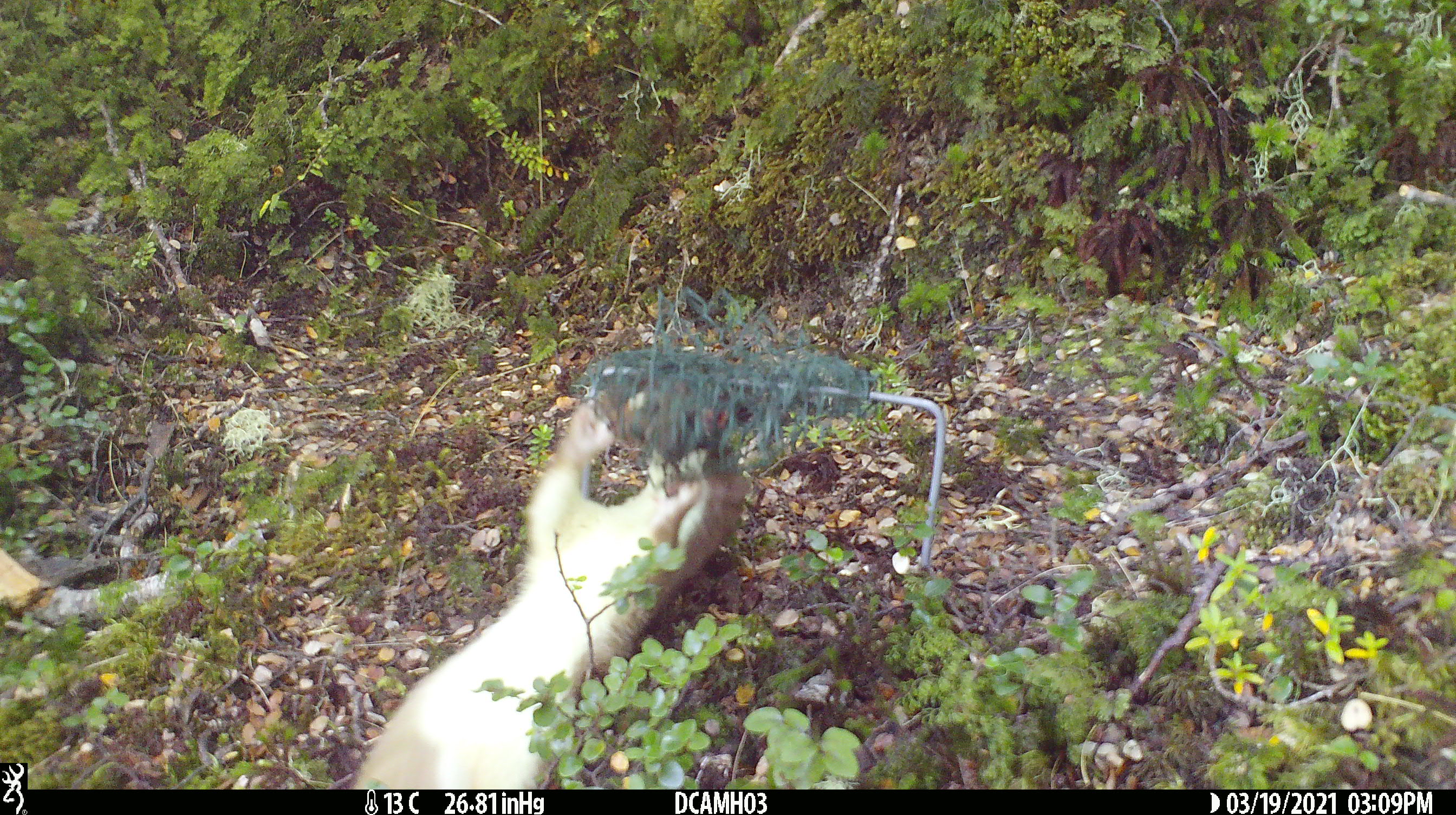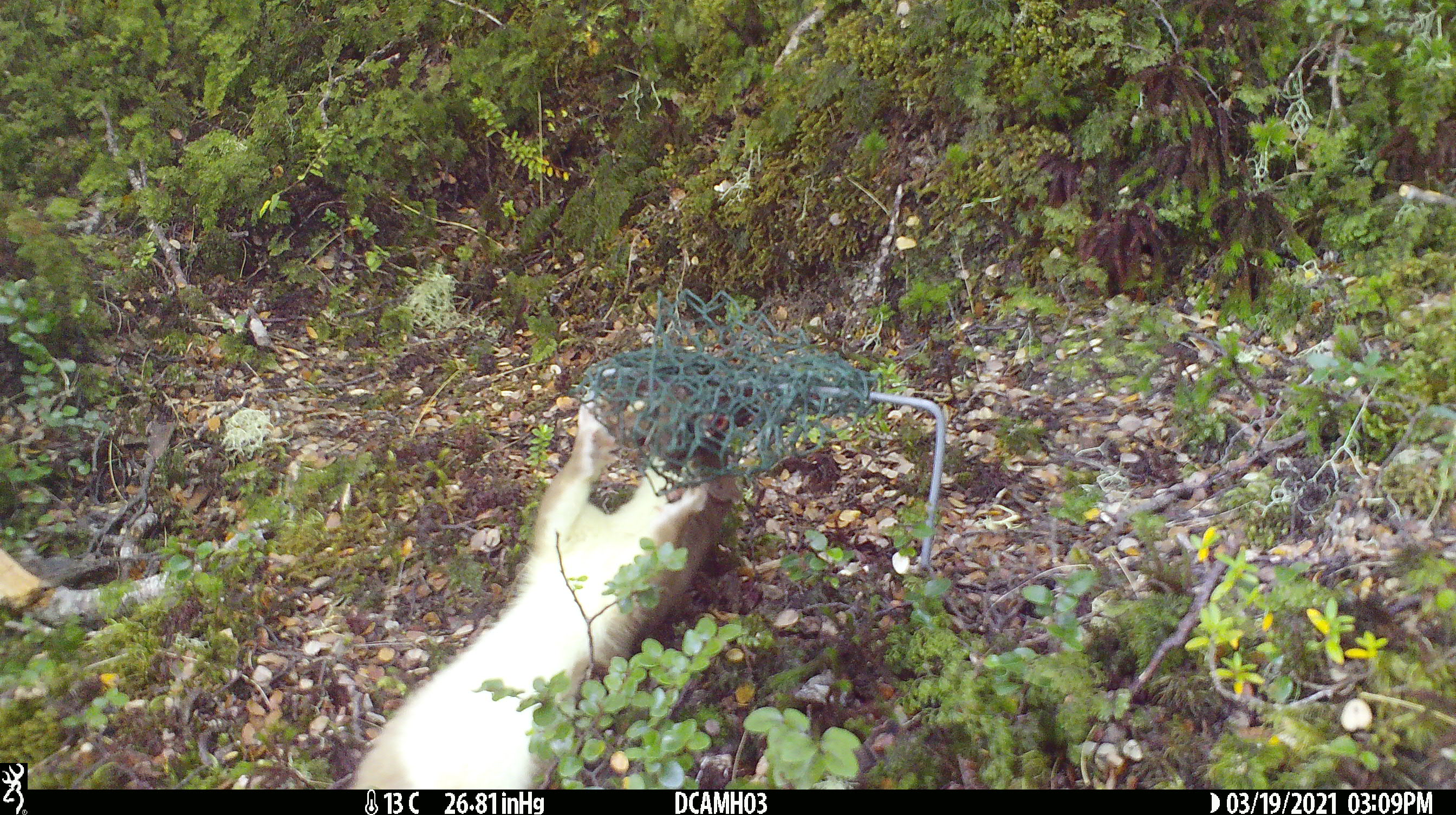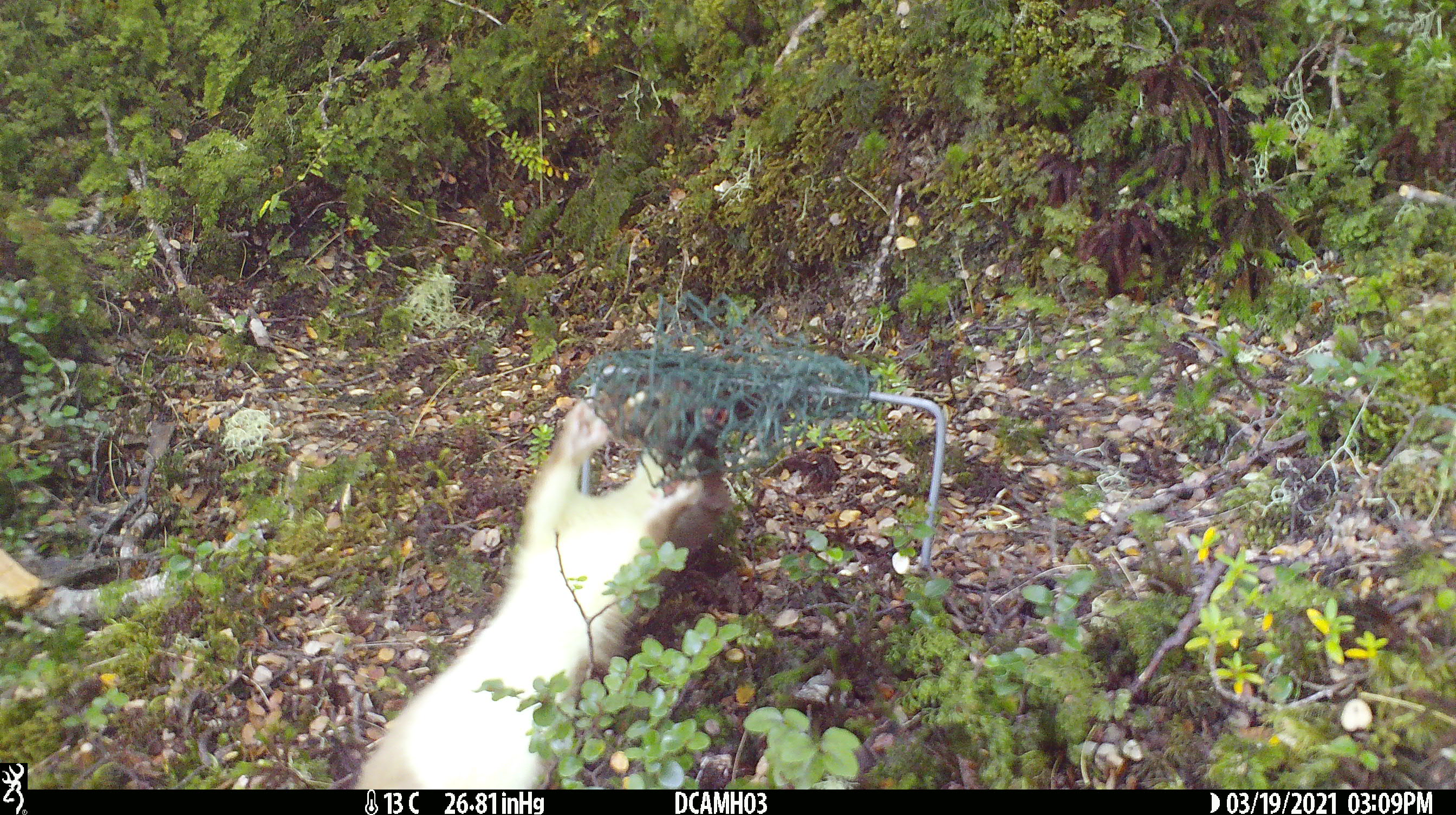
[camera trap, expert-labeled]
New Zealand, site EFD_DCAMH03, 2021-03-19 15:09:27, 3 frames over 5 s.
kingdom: Animalia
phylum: Chordata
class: Mammalia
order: Carnivora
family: Mustelidae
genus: Mustela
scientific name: Mustela erminea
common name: stoat